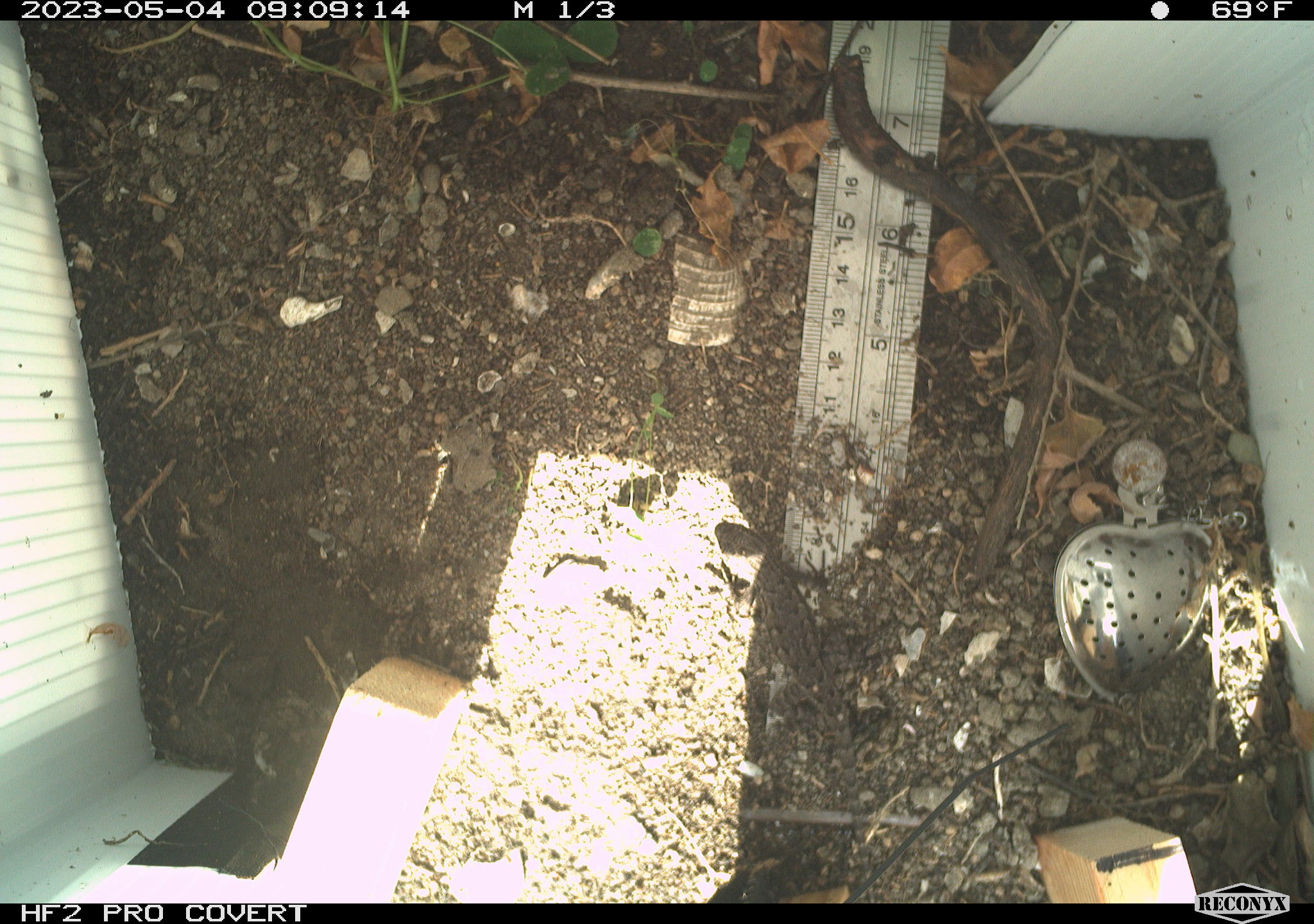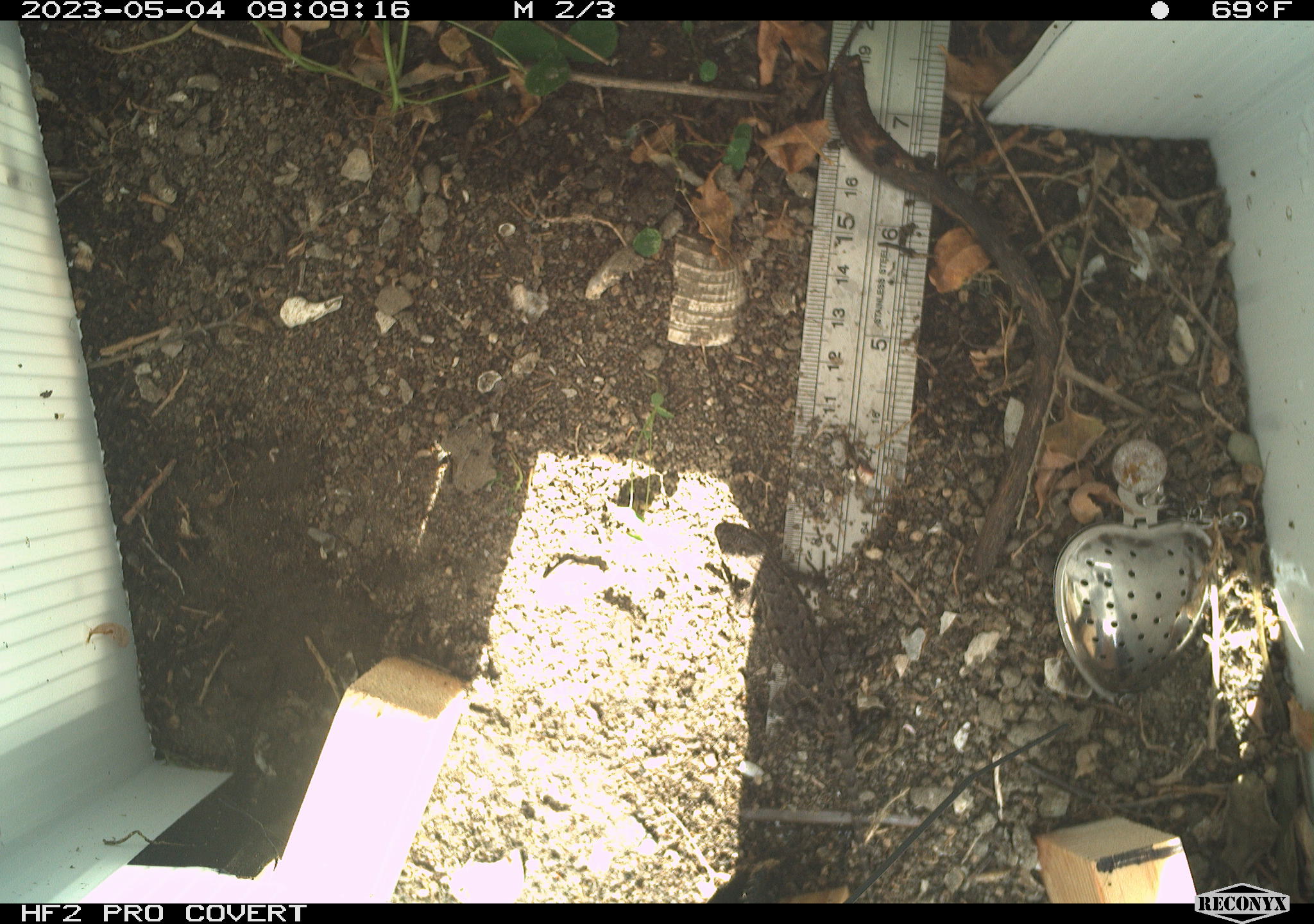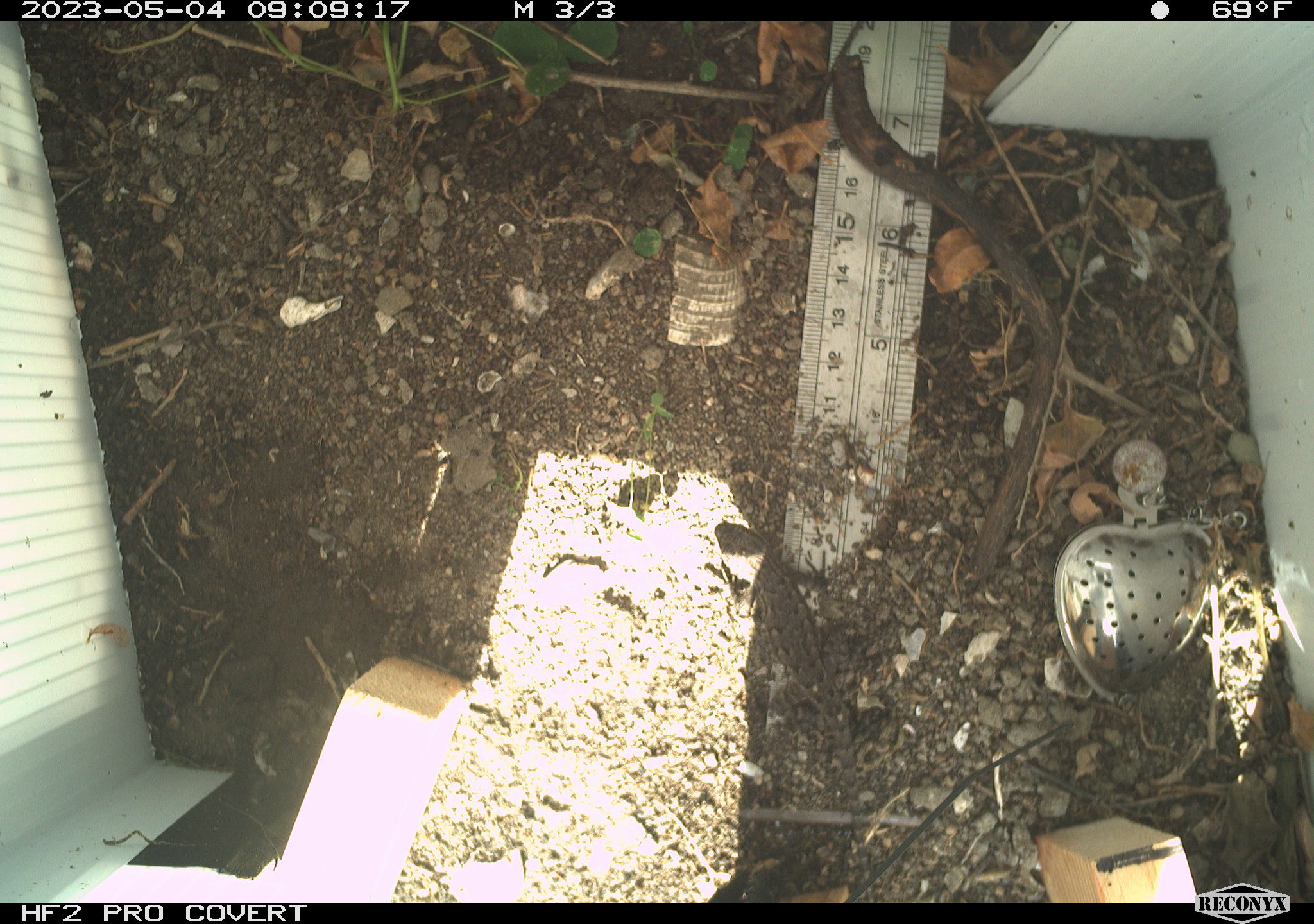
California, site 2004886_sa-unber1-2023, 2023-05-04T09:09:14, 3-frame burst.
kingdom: Animalia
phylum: Chordata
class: Reptilia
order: Squamata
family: Phrynosomatidae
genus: Sceloporus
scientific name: Sceloporus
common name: spiny lizards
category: sceloporus species